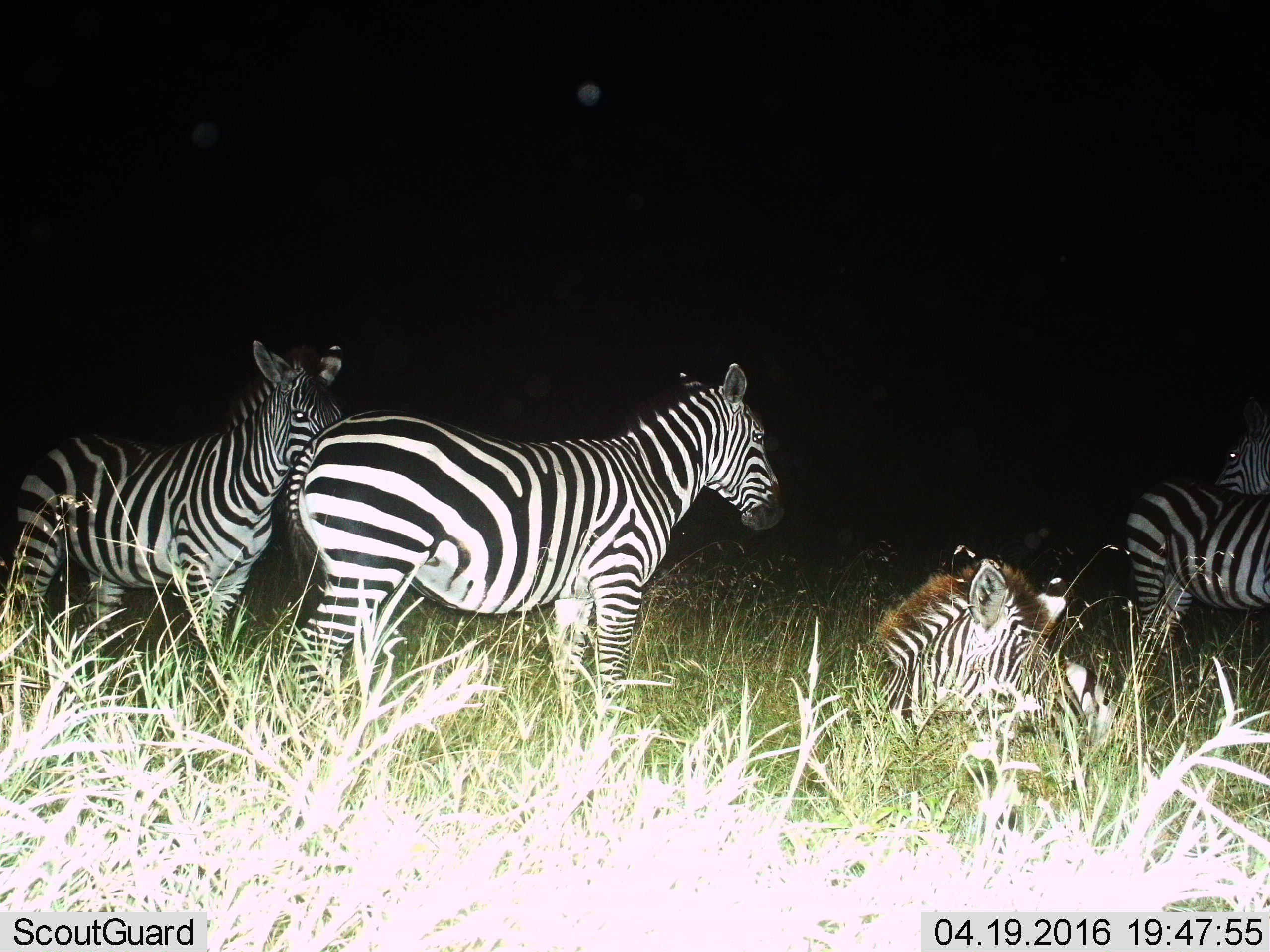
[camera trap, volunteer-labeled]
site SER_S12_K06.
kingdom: Animalia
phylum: Chordata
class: Mammalia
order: Perissodactyla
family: Equidae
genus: Equus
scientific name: Equus quagga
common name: plains zebra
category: zebraplains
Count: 5.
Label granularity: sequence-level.